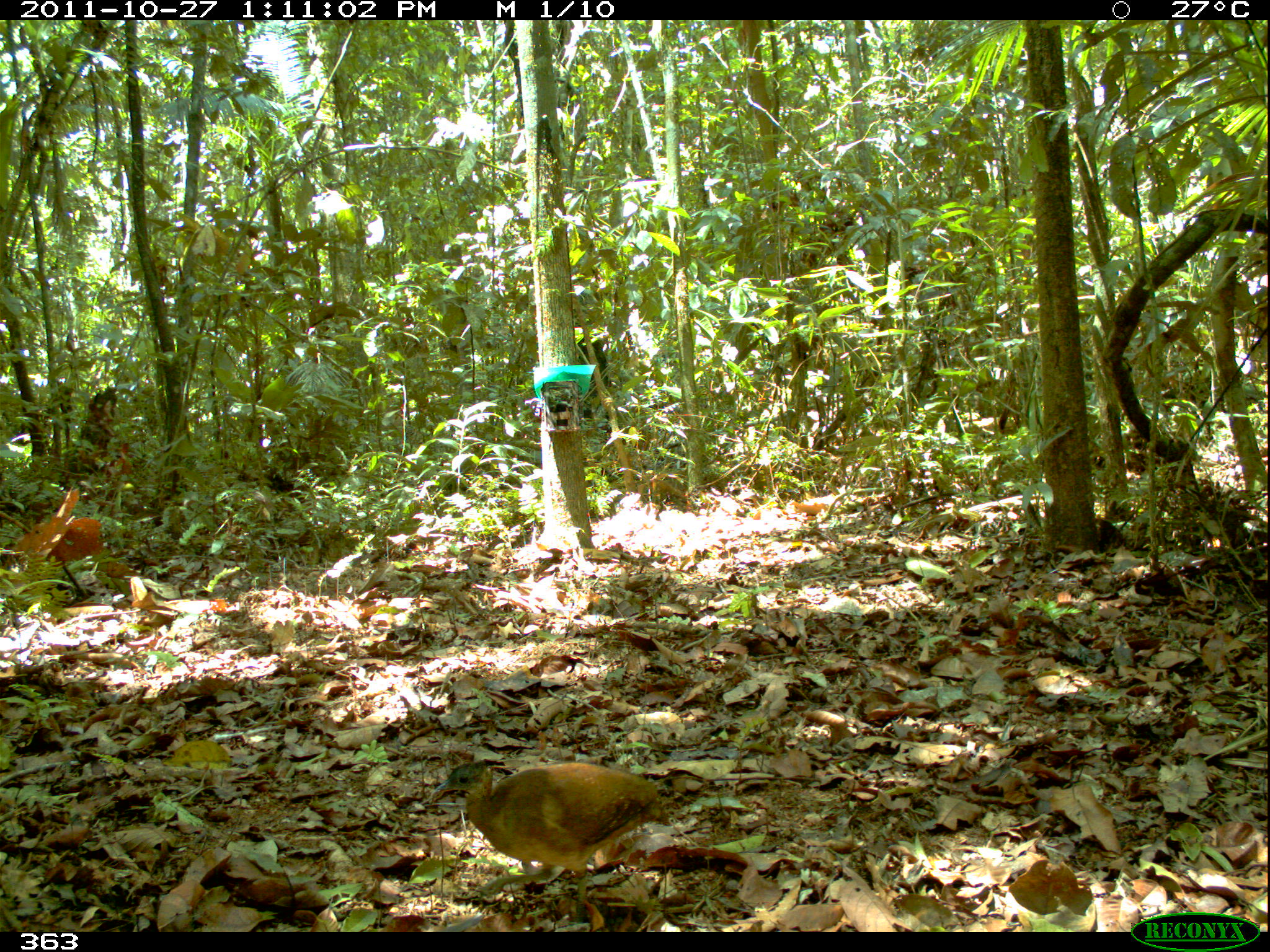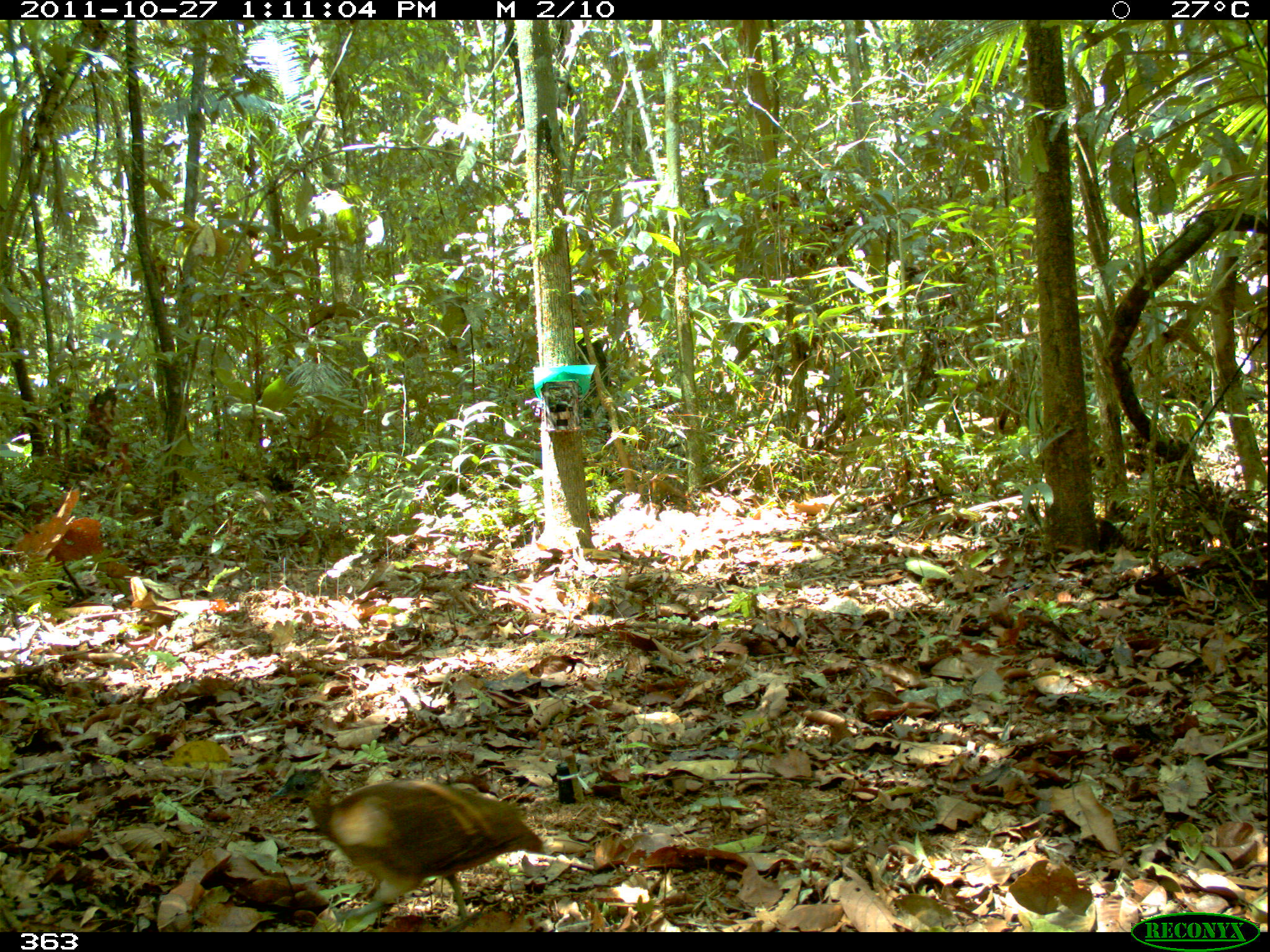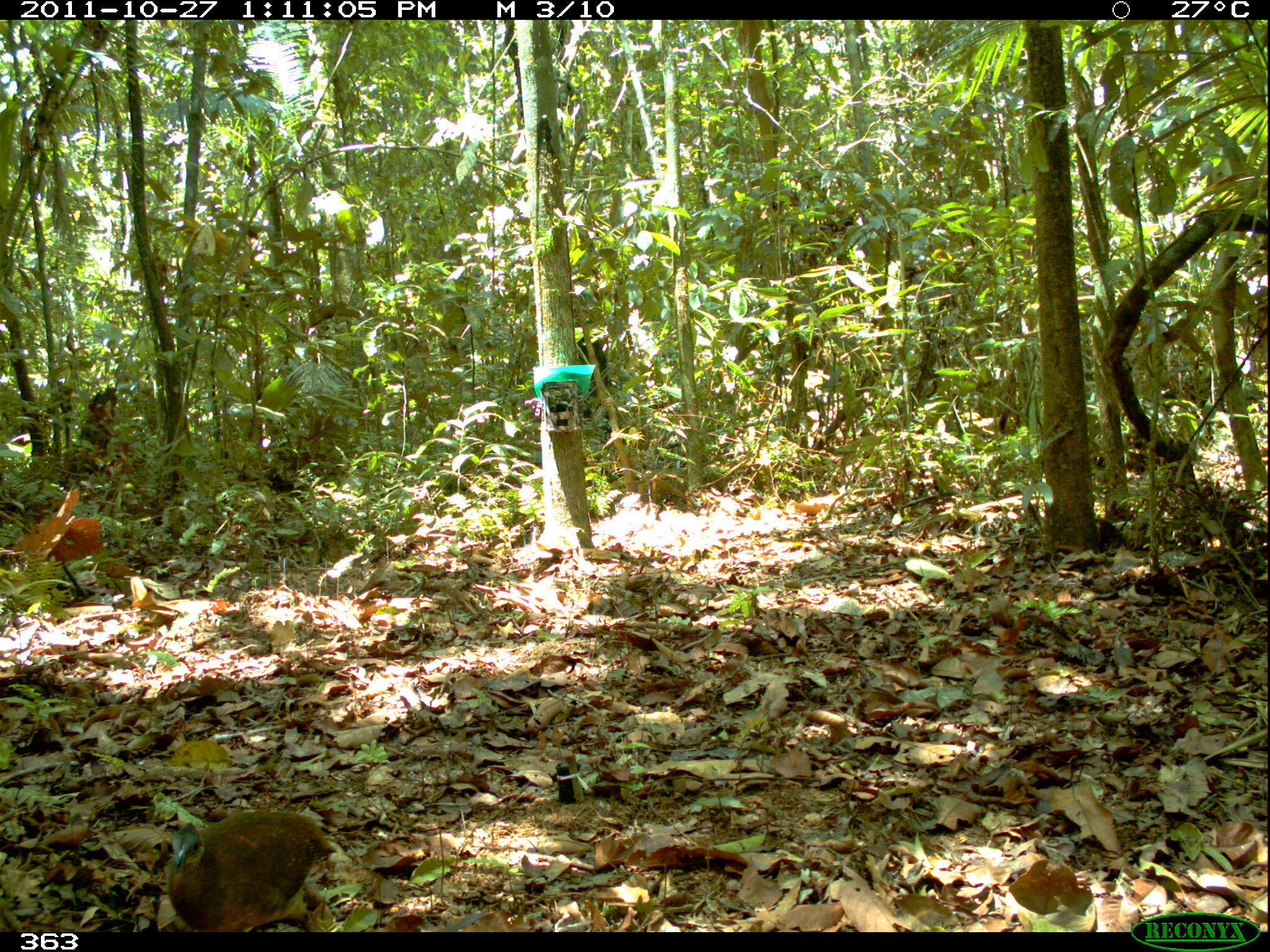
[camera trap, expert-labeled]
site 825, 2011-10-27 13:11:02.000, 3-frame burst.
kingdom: Animalia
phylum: Chordata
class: Aves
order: Tinamiformes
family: Tinamidae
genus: Crypturellus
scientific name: Crypturellus soui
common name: little tinamou